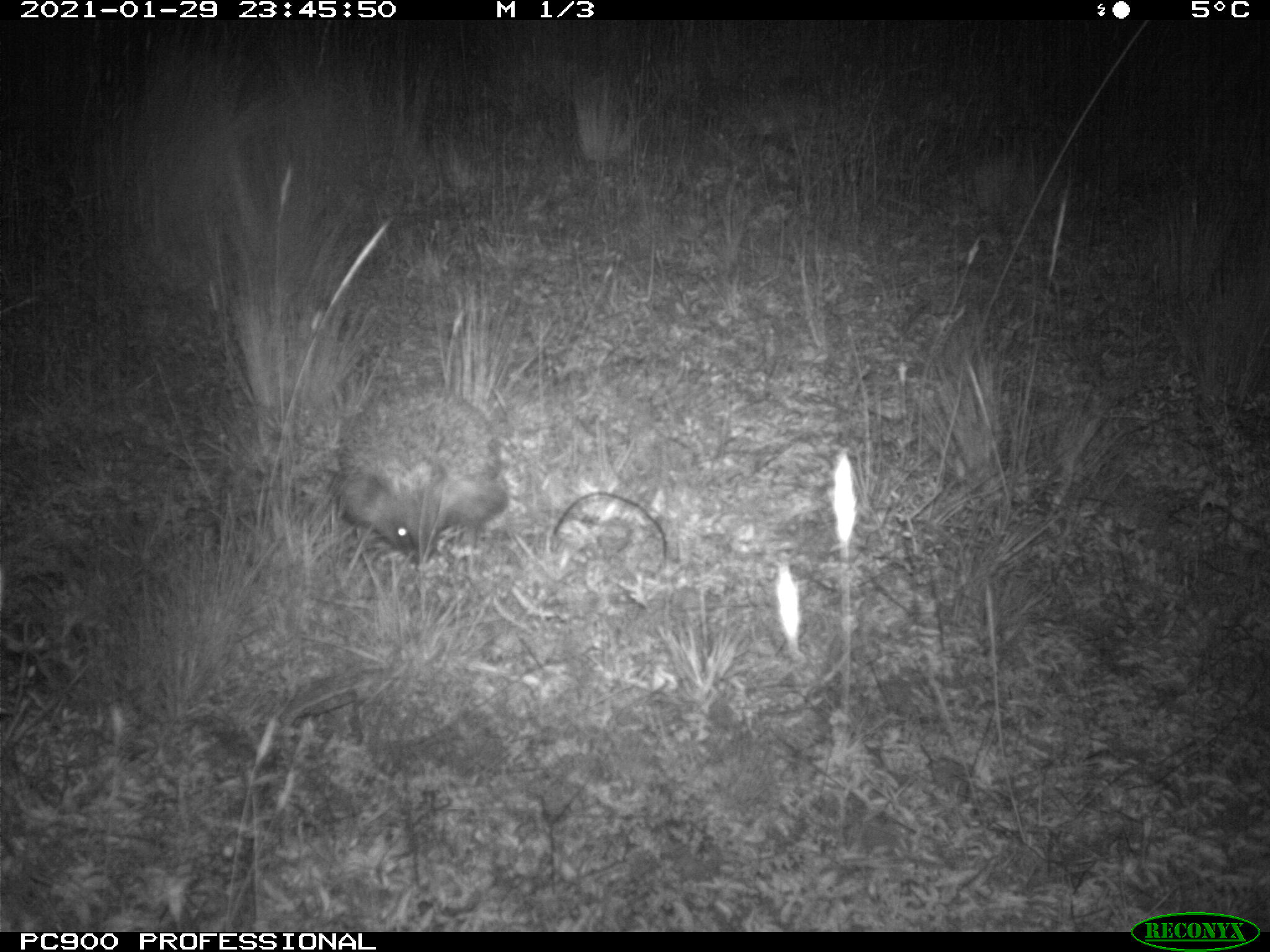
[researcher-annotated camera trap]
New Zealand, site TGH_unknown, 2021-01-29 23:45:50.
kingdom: Animalia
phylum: Chordata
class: Mammalia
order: Eulipotyphla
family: Erinaceidae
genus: Erinaceus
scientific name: Erinaceus europaeus europaeus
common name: european hedgehog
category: hedgehog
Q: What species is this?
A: Hedgehog (european hedgehog) (Erinaceus europaeus europaeus).